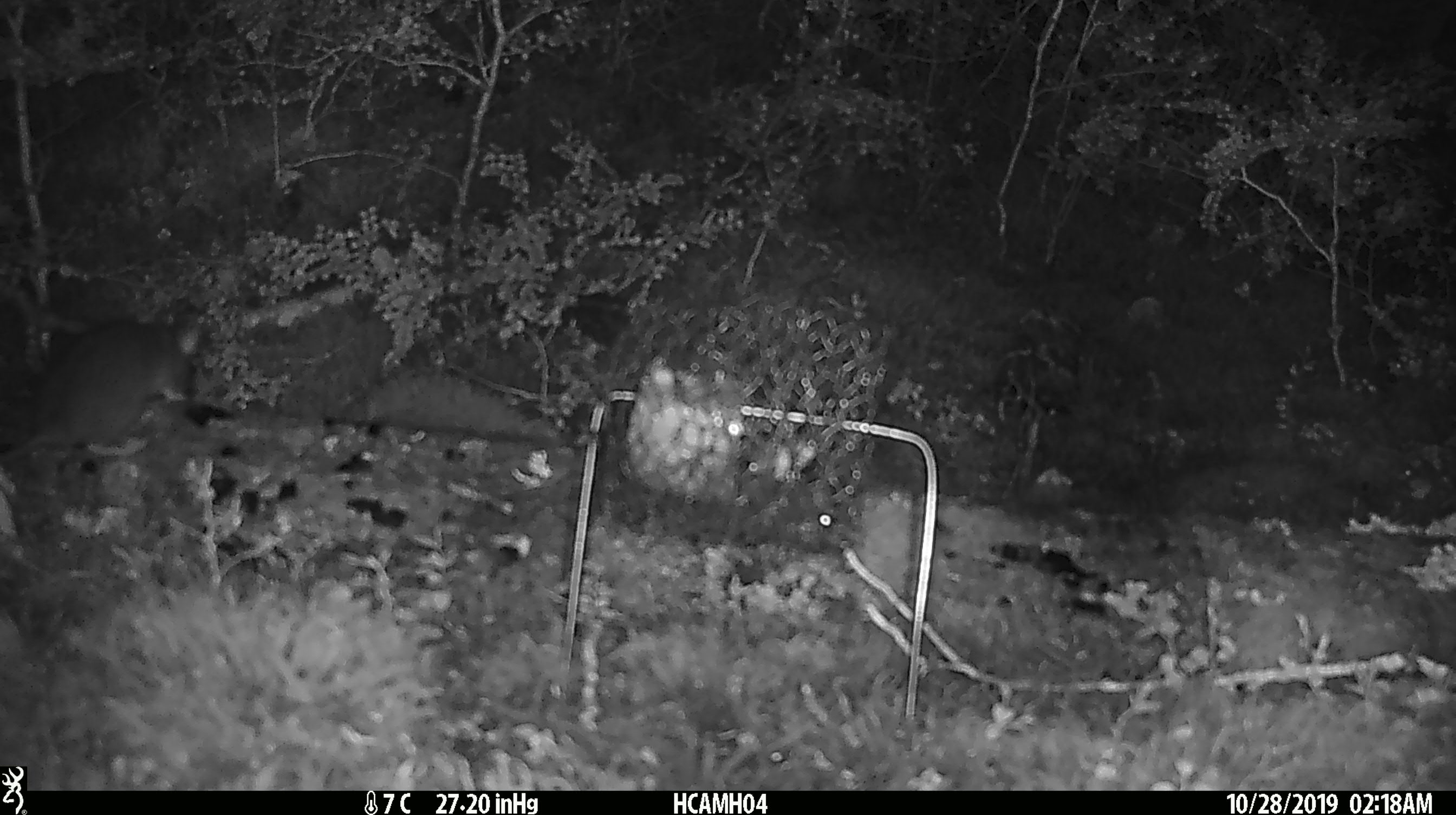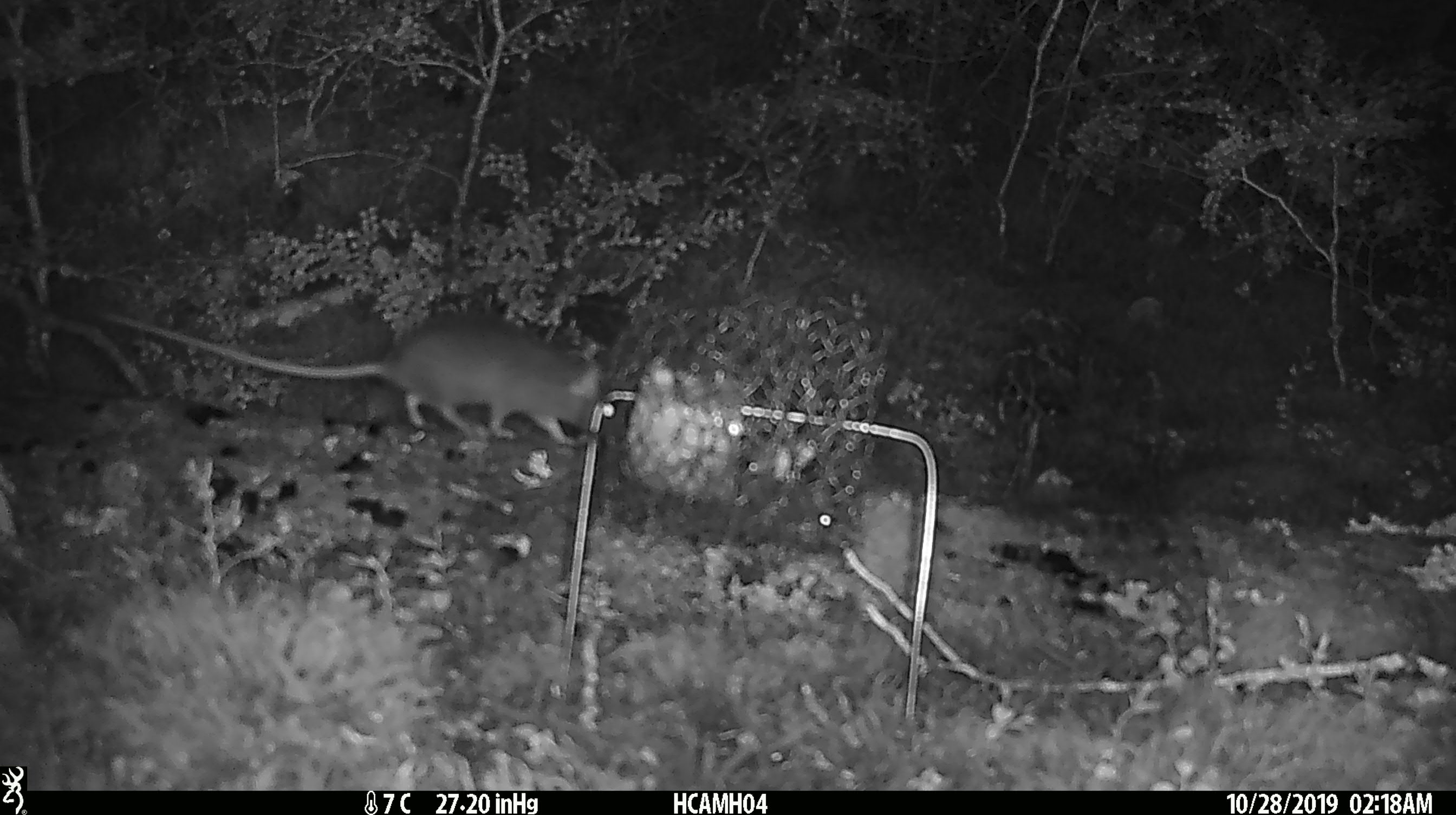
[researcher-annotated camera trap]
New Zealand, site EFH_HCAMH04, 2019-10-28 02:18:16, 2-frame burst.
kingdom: Animalia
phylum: Chordata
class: Mammalia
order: Rodentia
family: Muridae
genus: Rattus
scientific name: Rattus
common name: rat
Rat (Rattus).